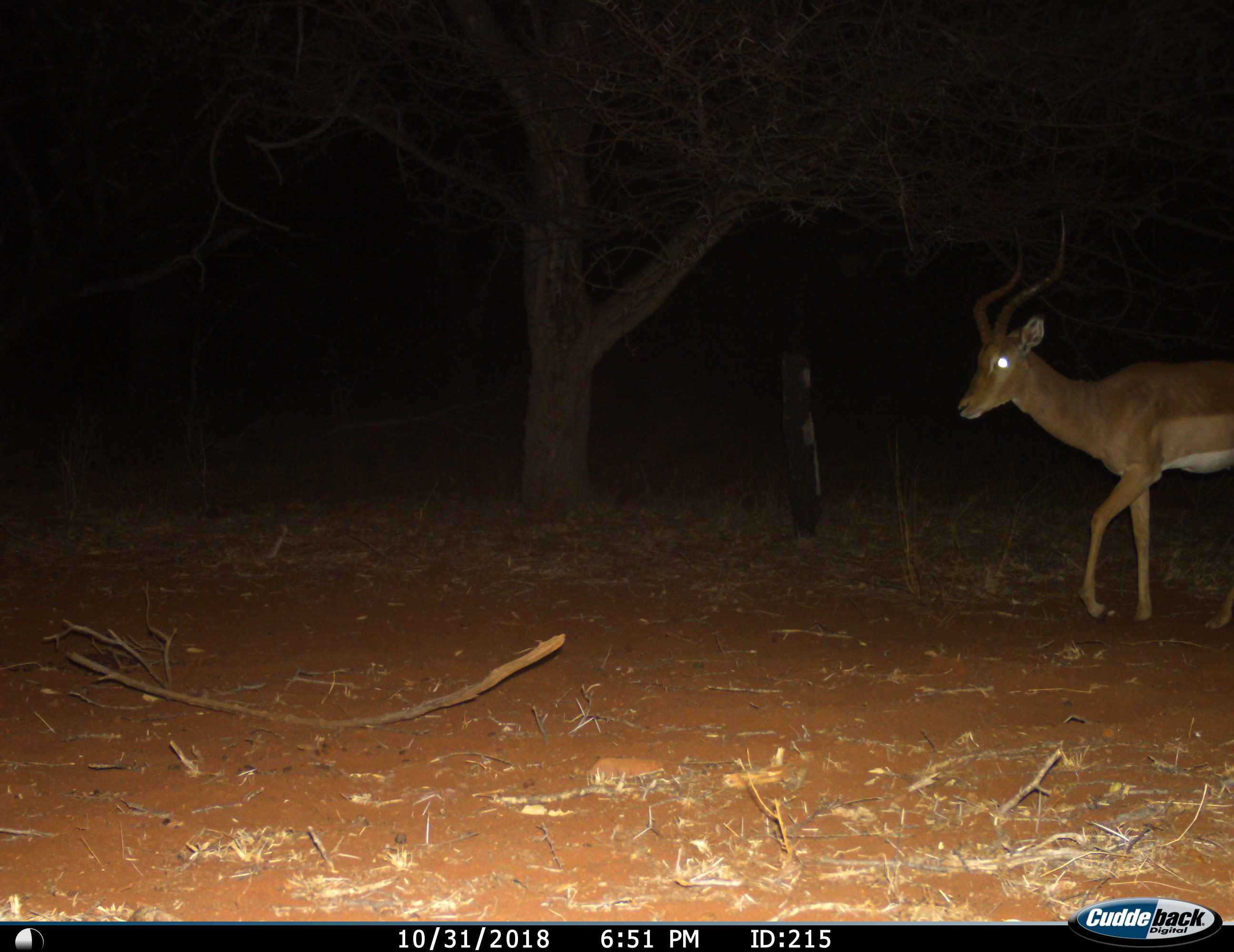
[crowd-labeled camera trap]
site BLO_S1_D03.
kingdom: Animalia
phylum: Chordata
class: Mammalia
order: Artiodactyla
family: Bovidae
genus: Aepyceros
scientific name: Aepyceros melampus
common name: impala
Impala (Aepyceros melampus), count 1. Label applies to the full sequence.